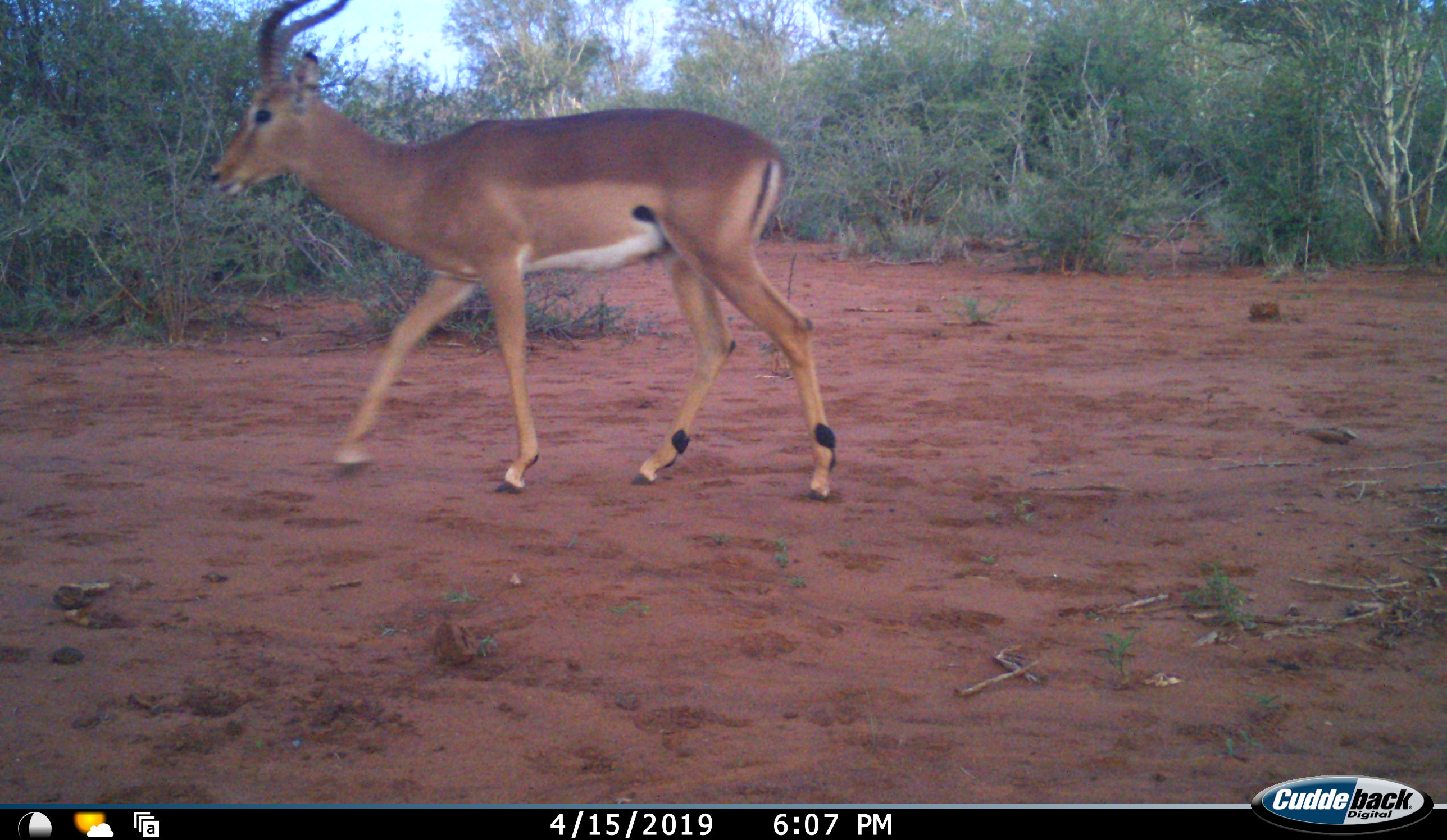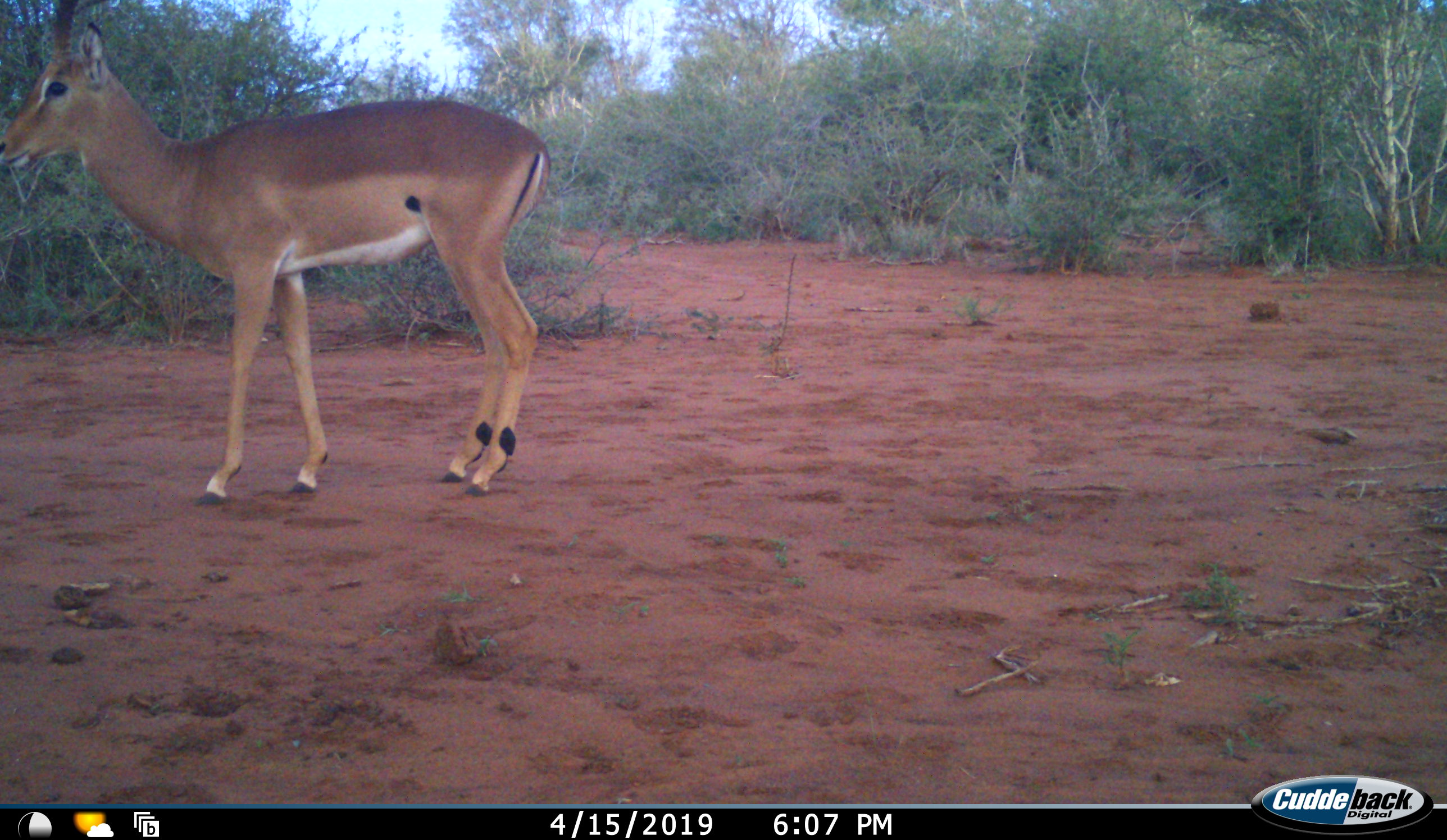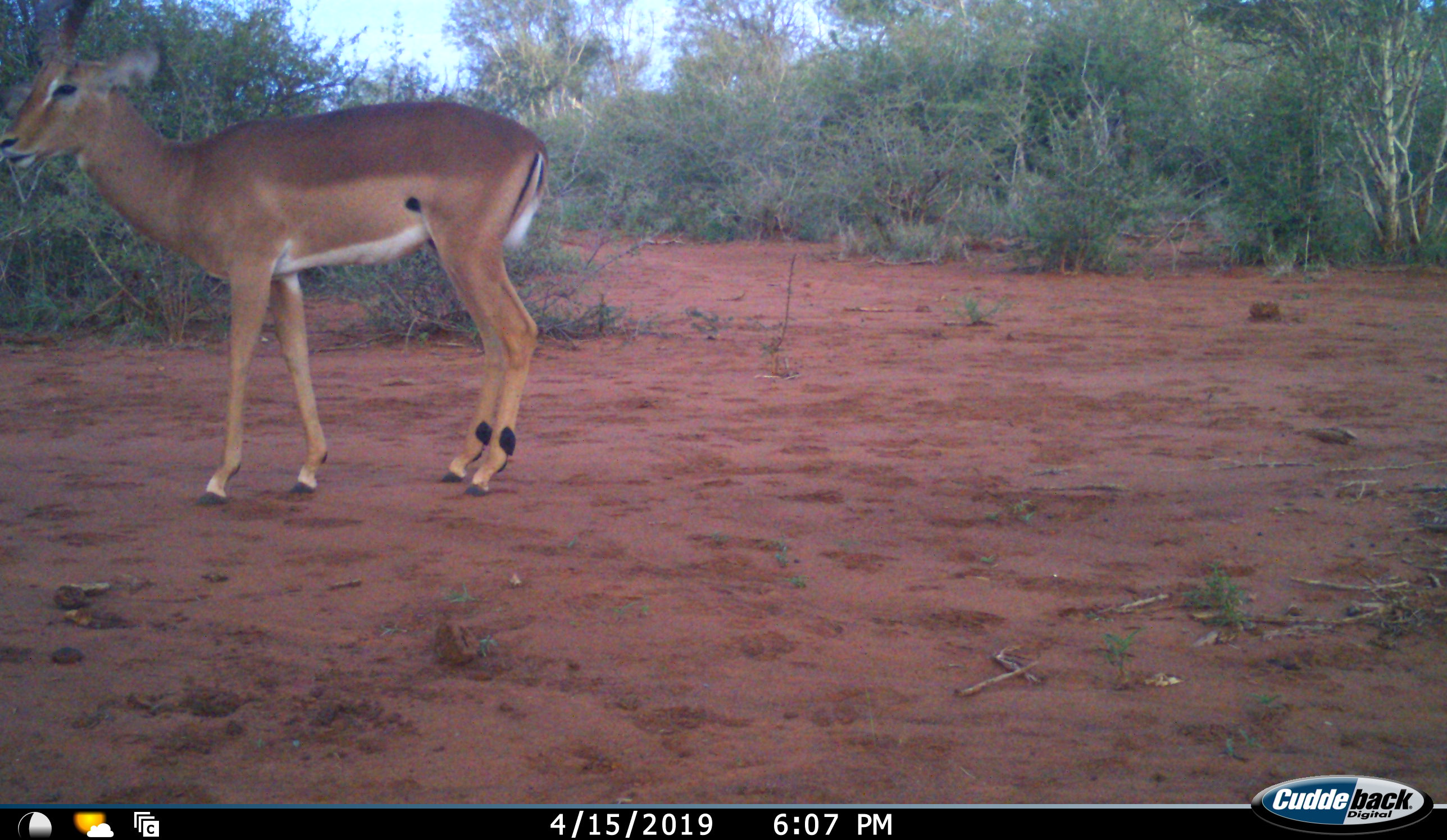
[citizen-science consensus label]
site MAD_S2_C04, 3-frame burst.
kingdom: Animalia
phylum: Chordata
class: Mammalia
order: Artiodactyla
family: Bovidae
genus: Aepyceros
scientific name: Aepyceros melampus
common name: impala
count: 1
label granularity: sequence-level